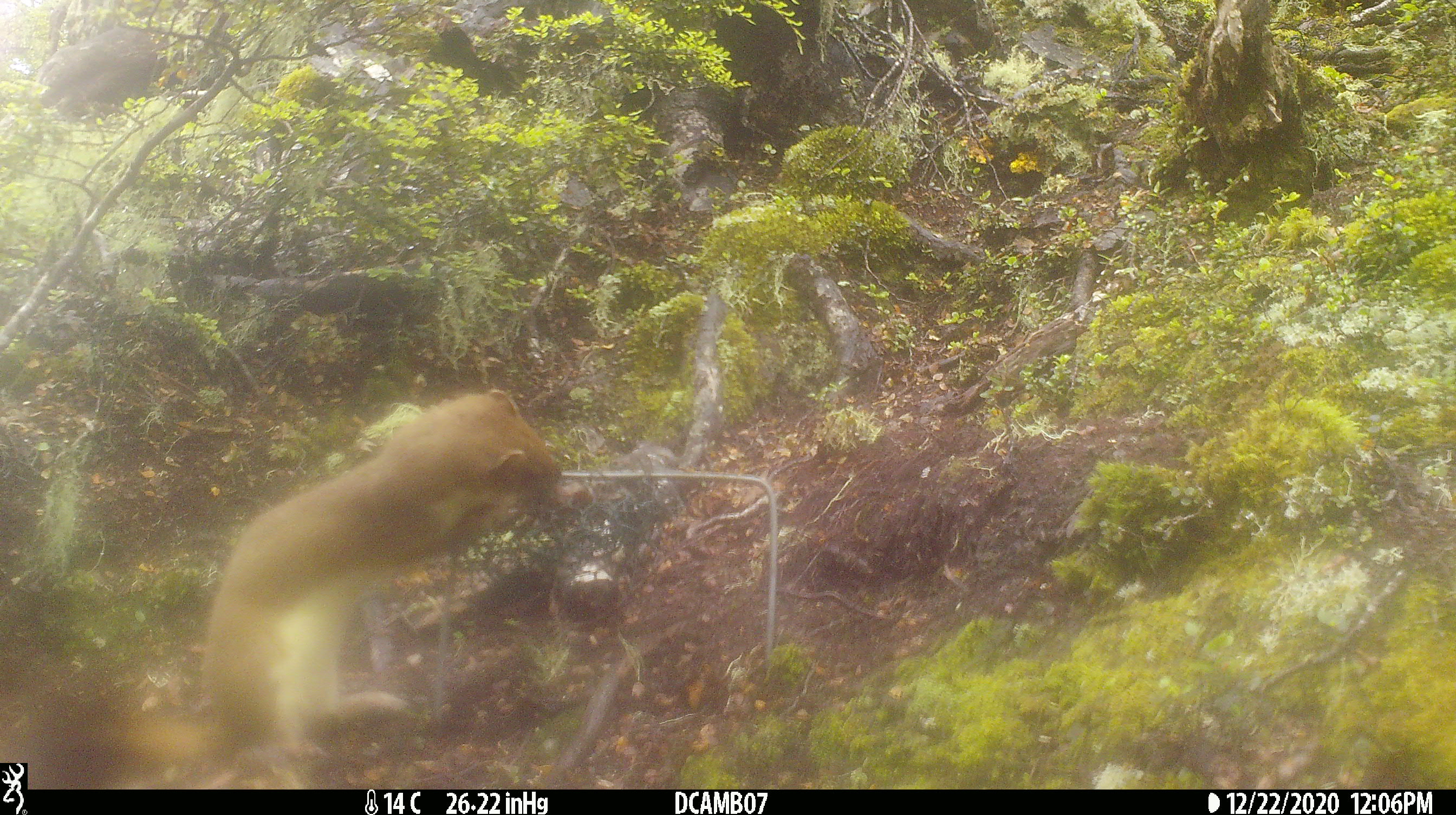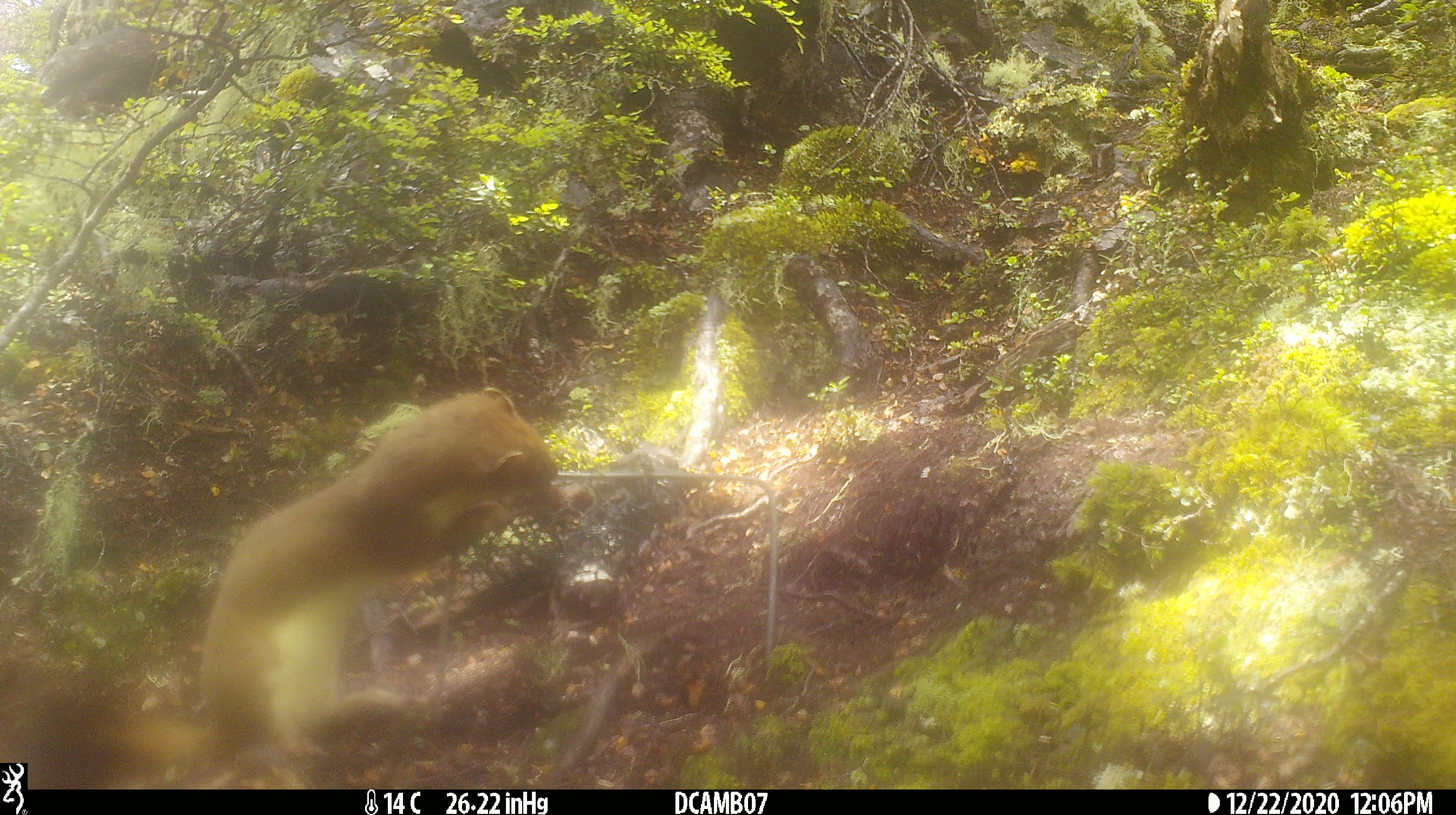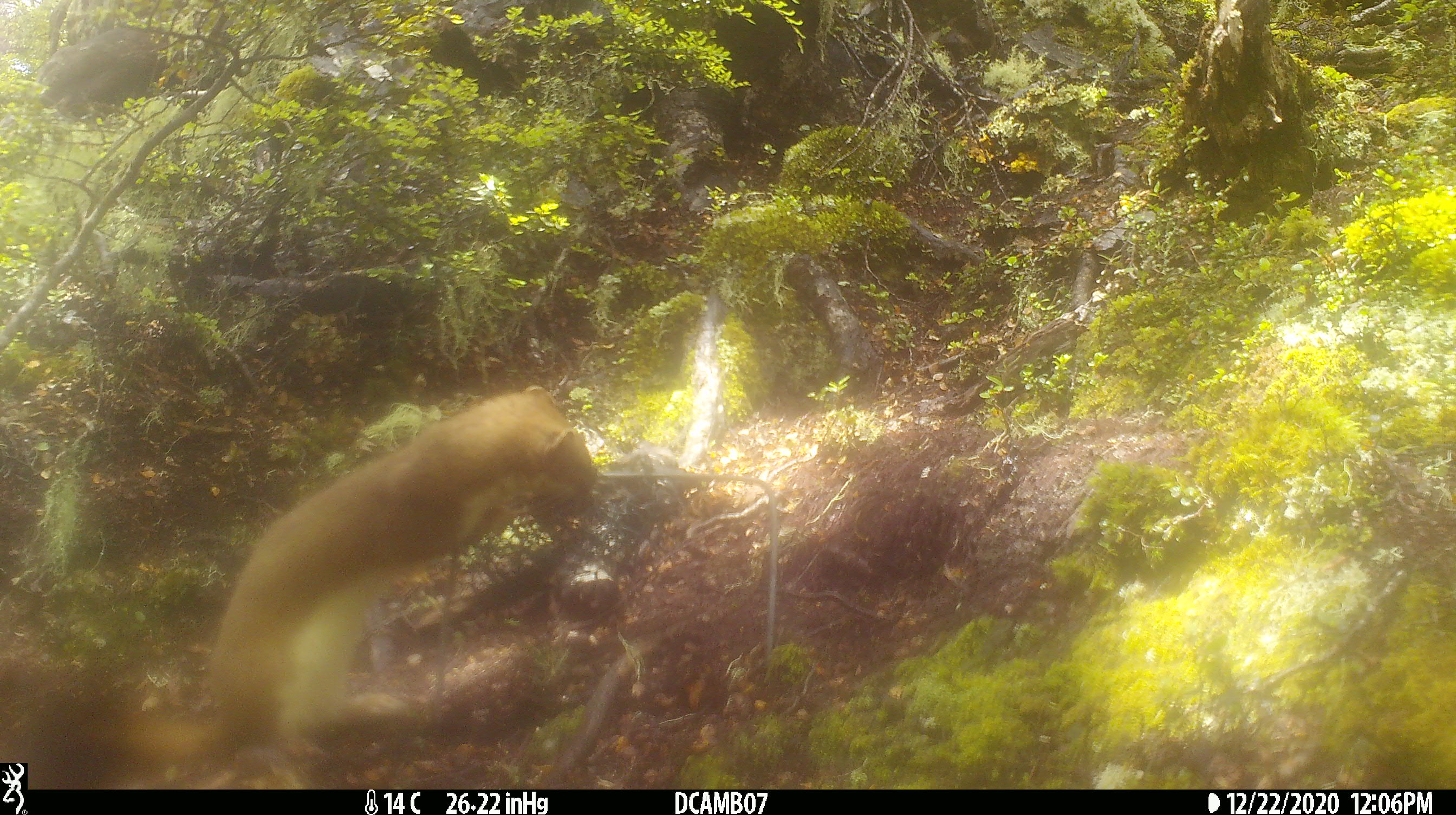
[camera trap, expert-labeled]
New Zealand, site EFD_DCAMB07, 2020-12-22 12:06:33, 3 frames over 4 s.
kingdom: Animalia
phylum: Chordata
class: Mammalia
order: Carnivora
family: Mustelidae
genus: Mustela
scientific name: Mustela erminea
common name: stoat